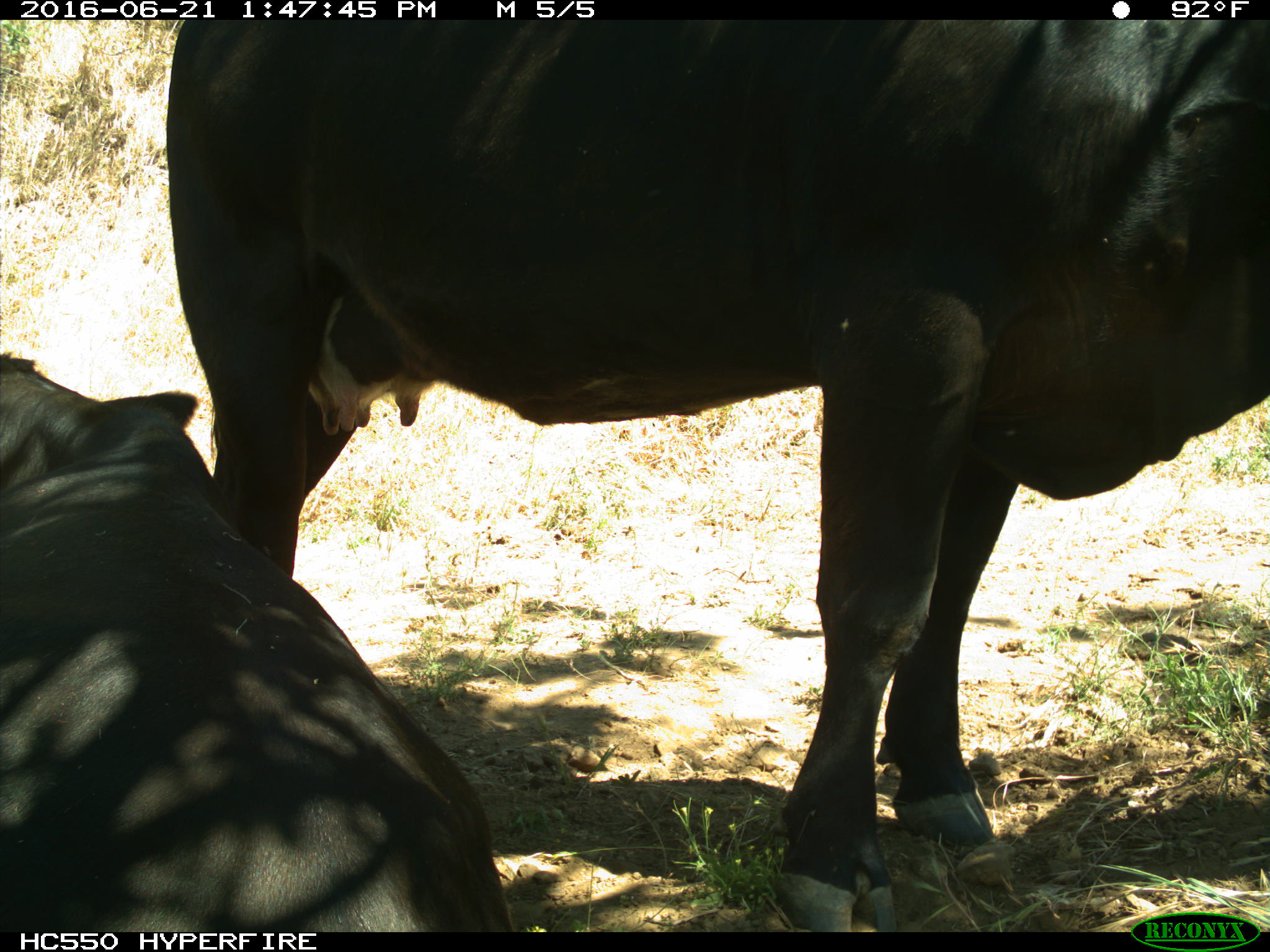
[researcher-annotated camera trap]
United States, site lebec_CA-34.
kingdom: Animalia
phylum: Chordata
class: Mammalia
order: Artiodactyla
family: Bovidae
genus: Bos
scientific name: Bos taurus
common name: domestic cow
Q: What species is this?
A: Bos taurus (domestic cow).